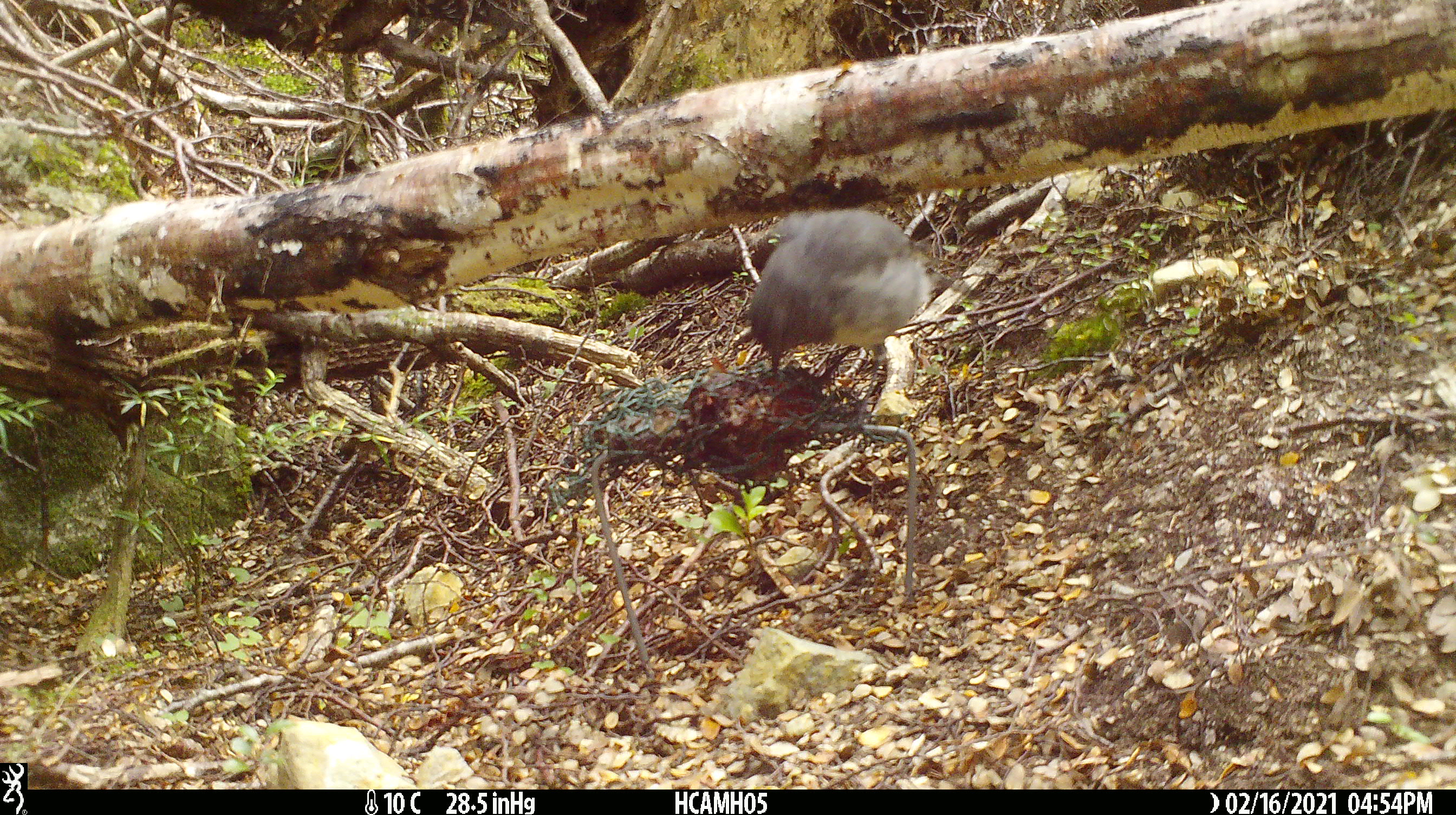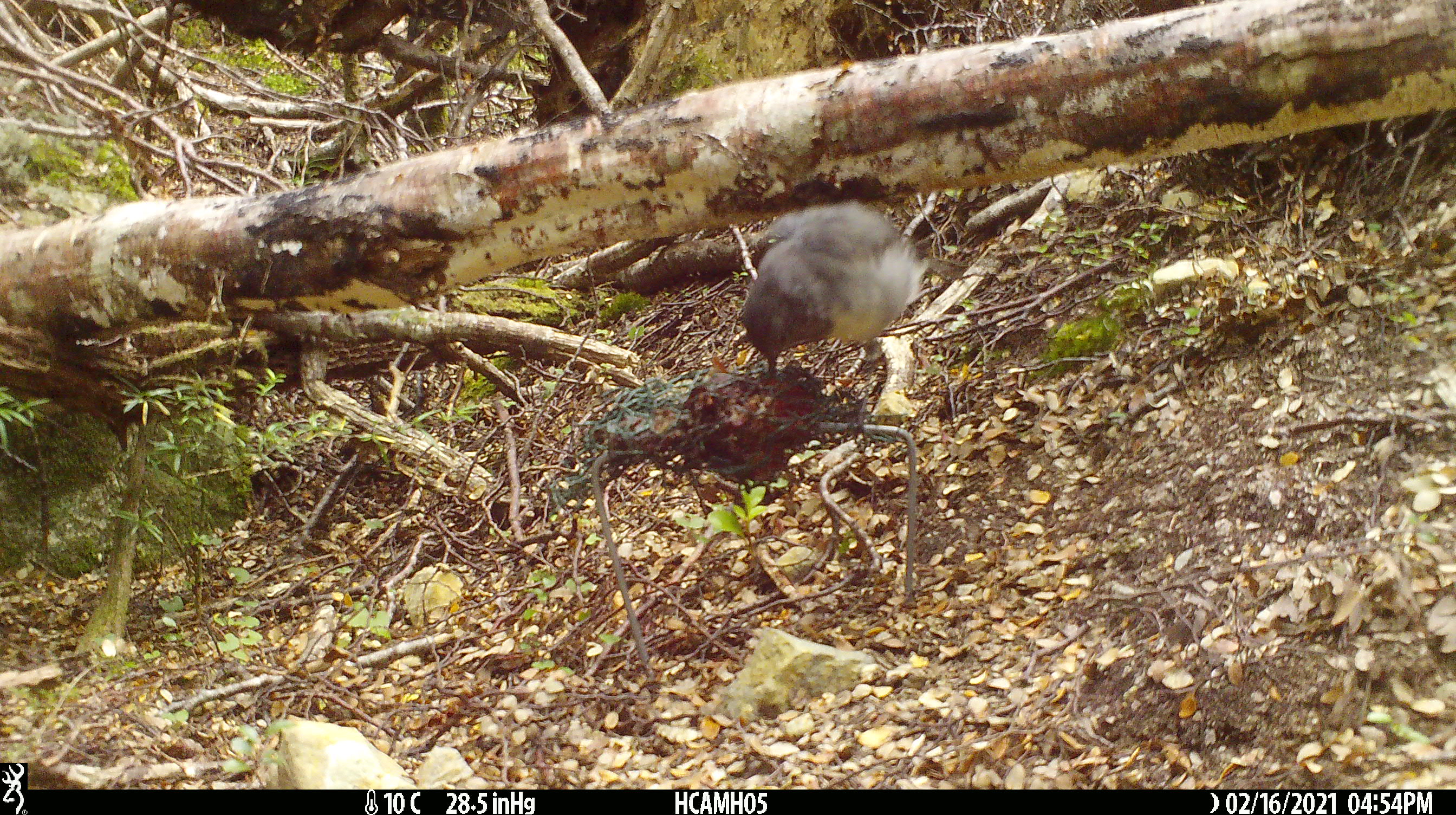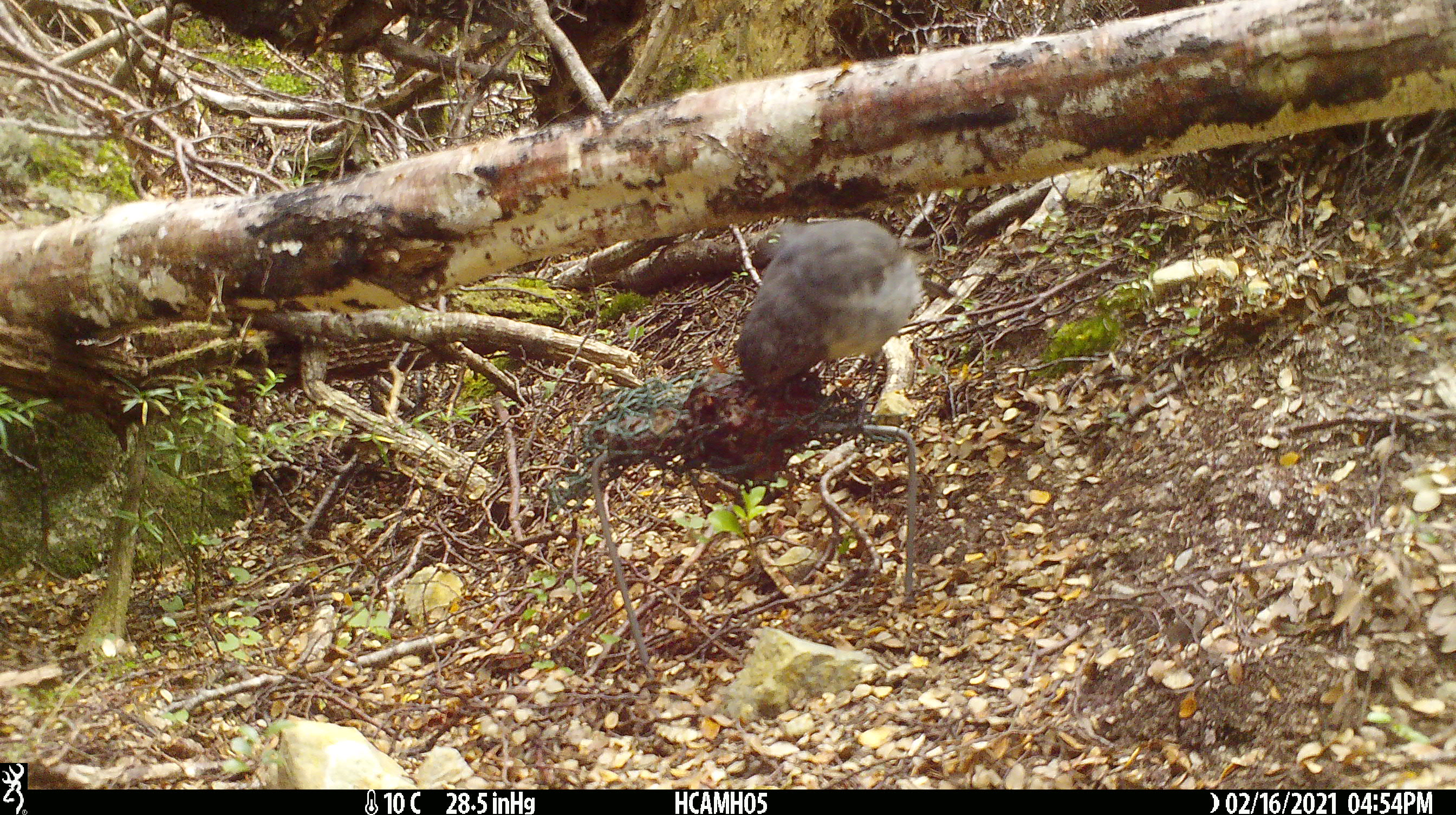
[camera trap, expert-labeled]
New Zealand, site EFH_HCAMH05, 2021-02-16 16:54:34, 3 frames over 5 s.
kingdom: Animalia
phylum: Chordata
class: Aves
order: Passeriformes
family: Petroicidae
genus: Petroica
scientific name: Petroica australis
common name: new zealand robin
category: robin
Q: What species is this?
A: Robin (new zealand robin) (Petroica australis).